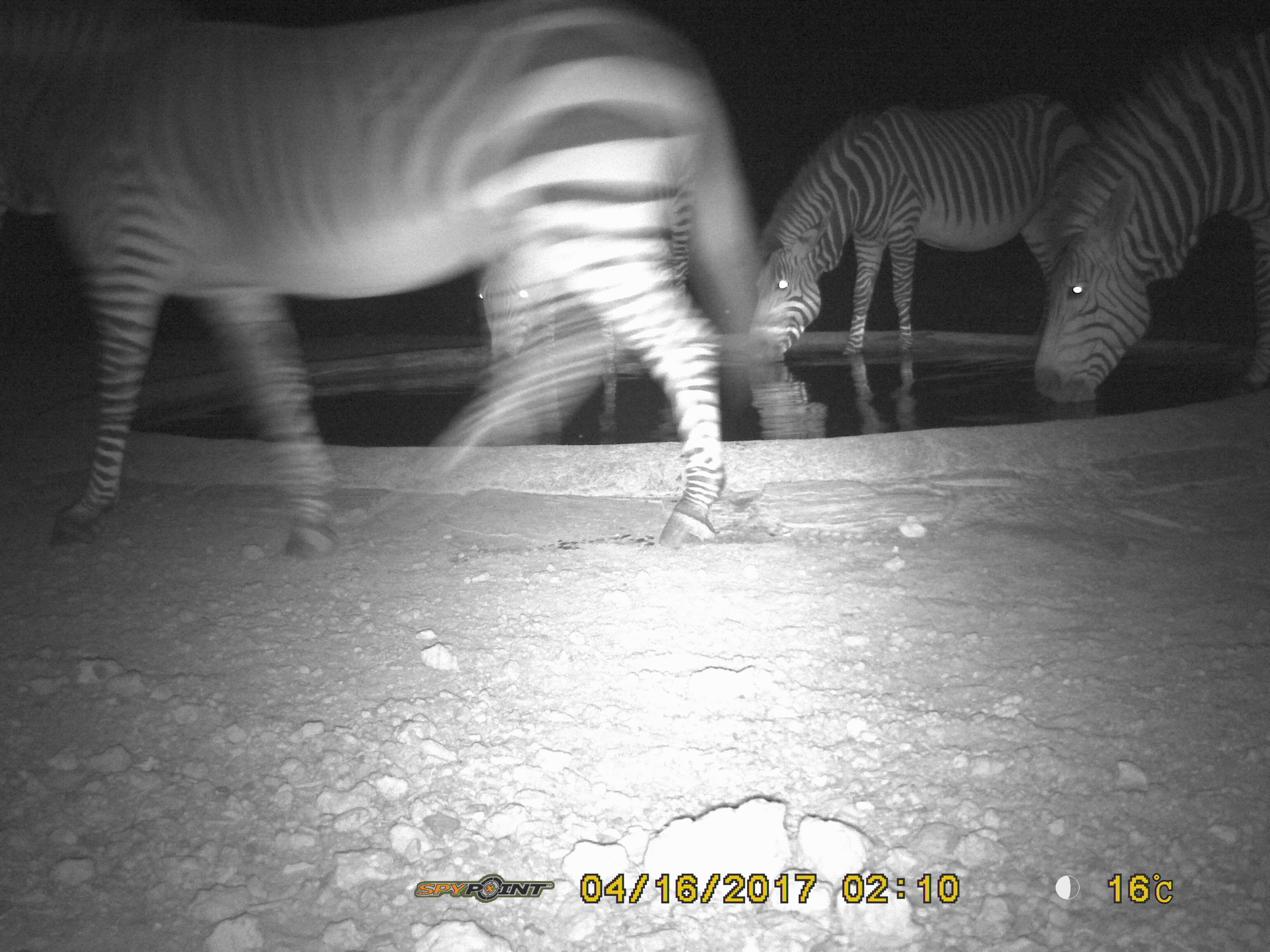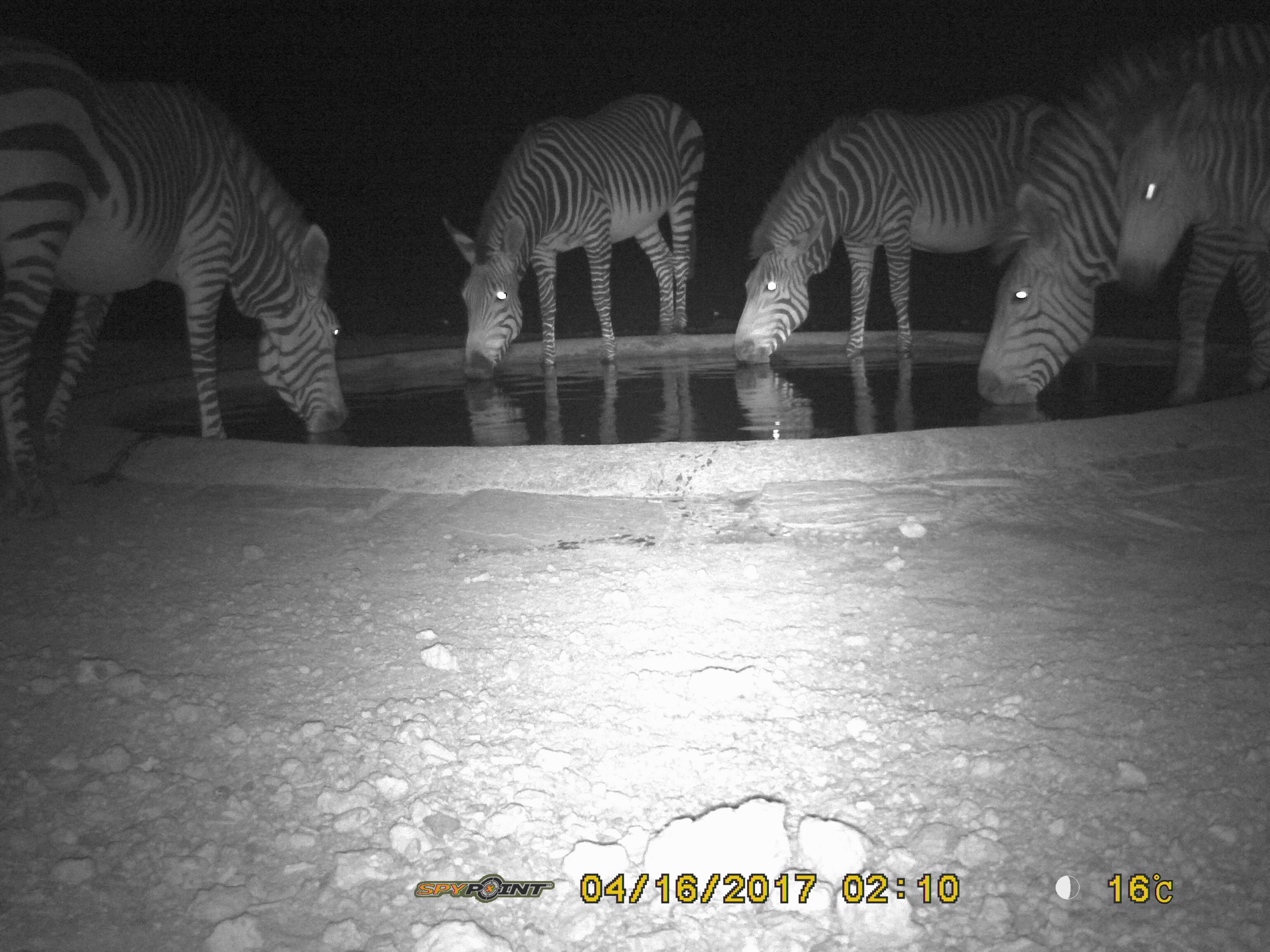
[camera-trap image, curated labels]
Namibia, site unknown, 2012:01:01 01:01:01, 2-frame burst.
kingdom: Animalia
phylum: Chordata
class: Mammalia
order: Perissodactyla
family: Equidae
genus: Equus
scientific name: Equus zebra hartmannae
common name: hartmann's mountain zebra